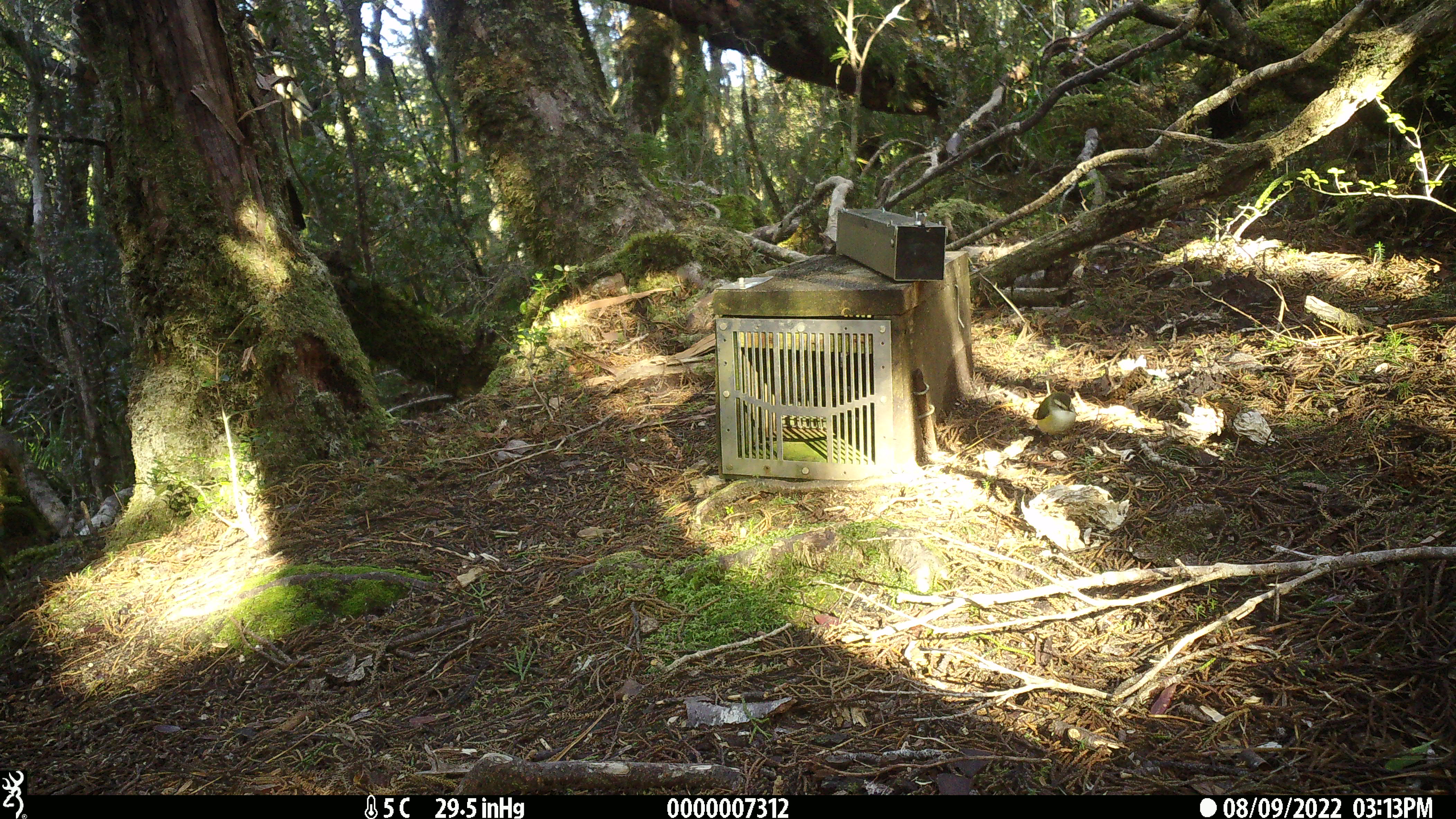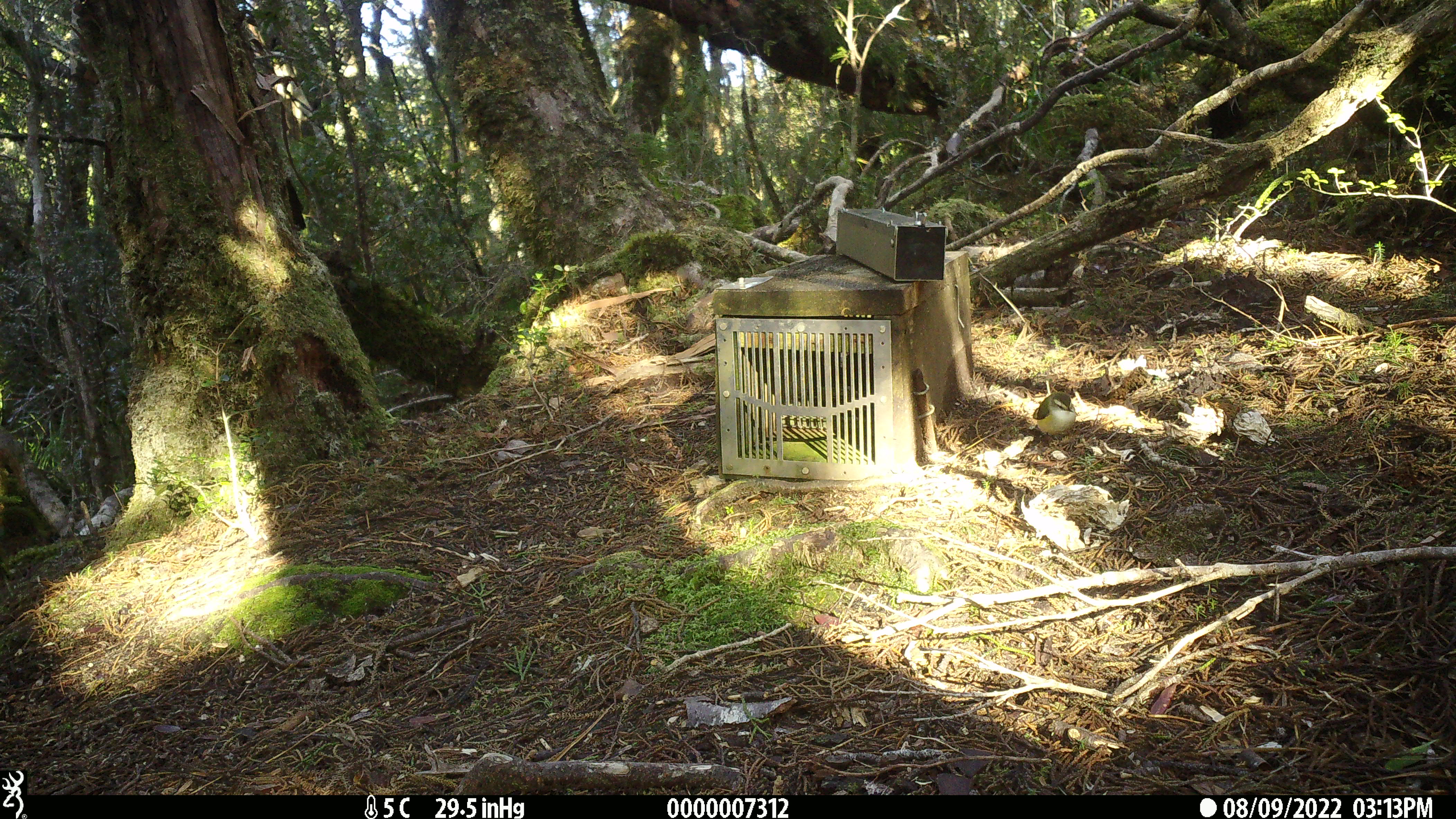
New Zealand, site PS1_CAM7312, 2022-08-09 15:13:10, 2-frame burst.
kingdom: Animalia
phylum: Chordata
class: Aves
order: Passeriformes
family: Acanthisittidae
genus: Acanthisitta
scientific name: Acanthisitta chloris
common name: rifleman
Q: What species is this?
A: Rifleman (Acanthisitta chloris).